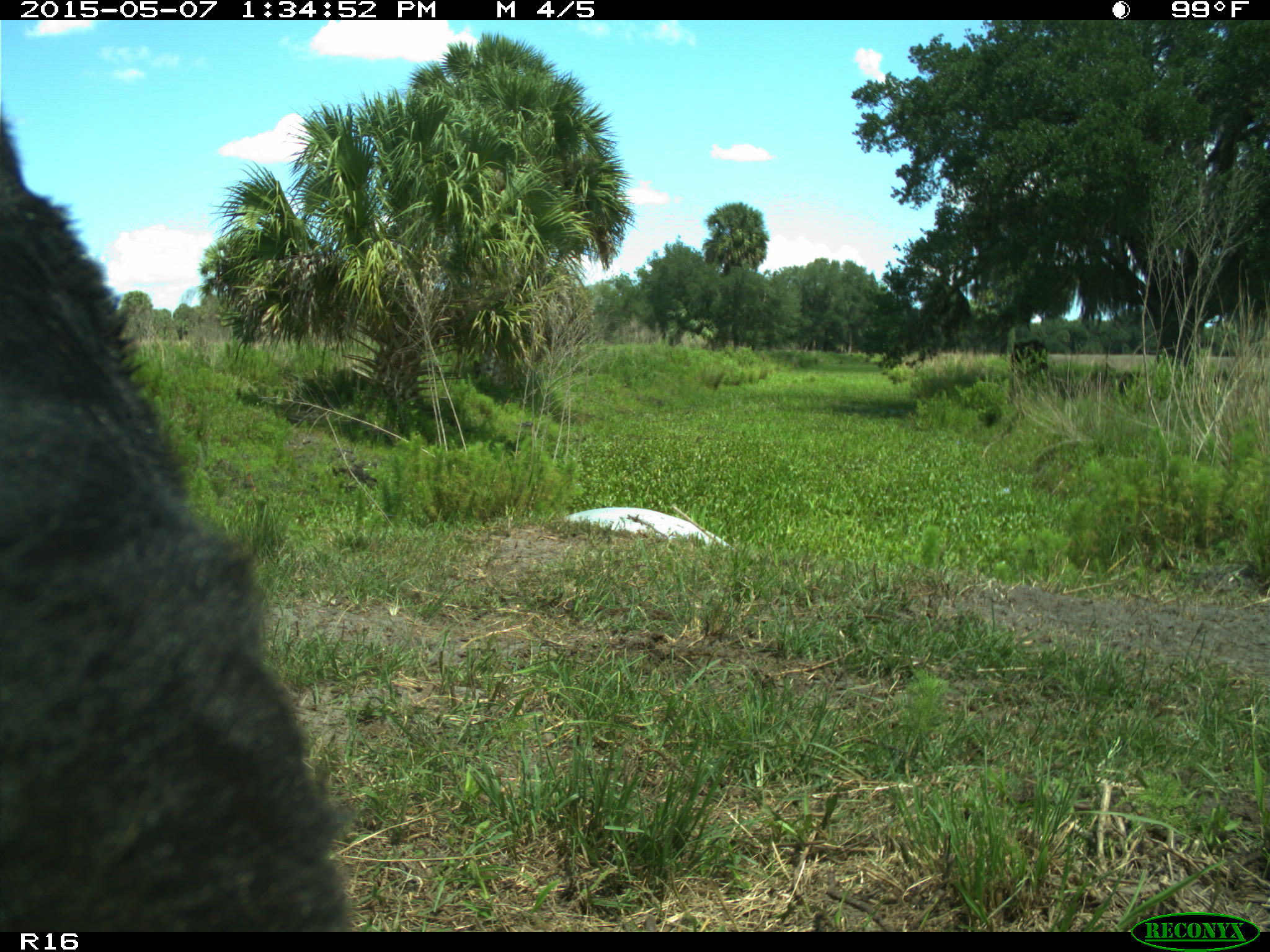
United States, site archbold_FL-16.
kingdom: Animalia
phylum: Chordata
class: Mammalia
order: Artiodactyla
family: Bovidae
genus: Bos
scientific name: Bos taurus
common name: domestic cow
Bos taurus (domestic cow).